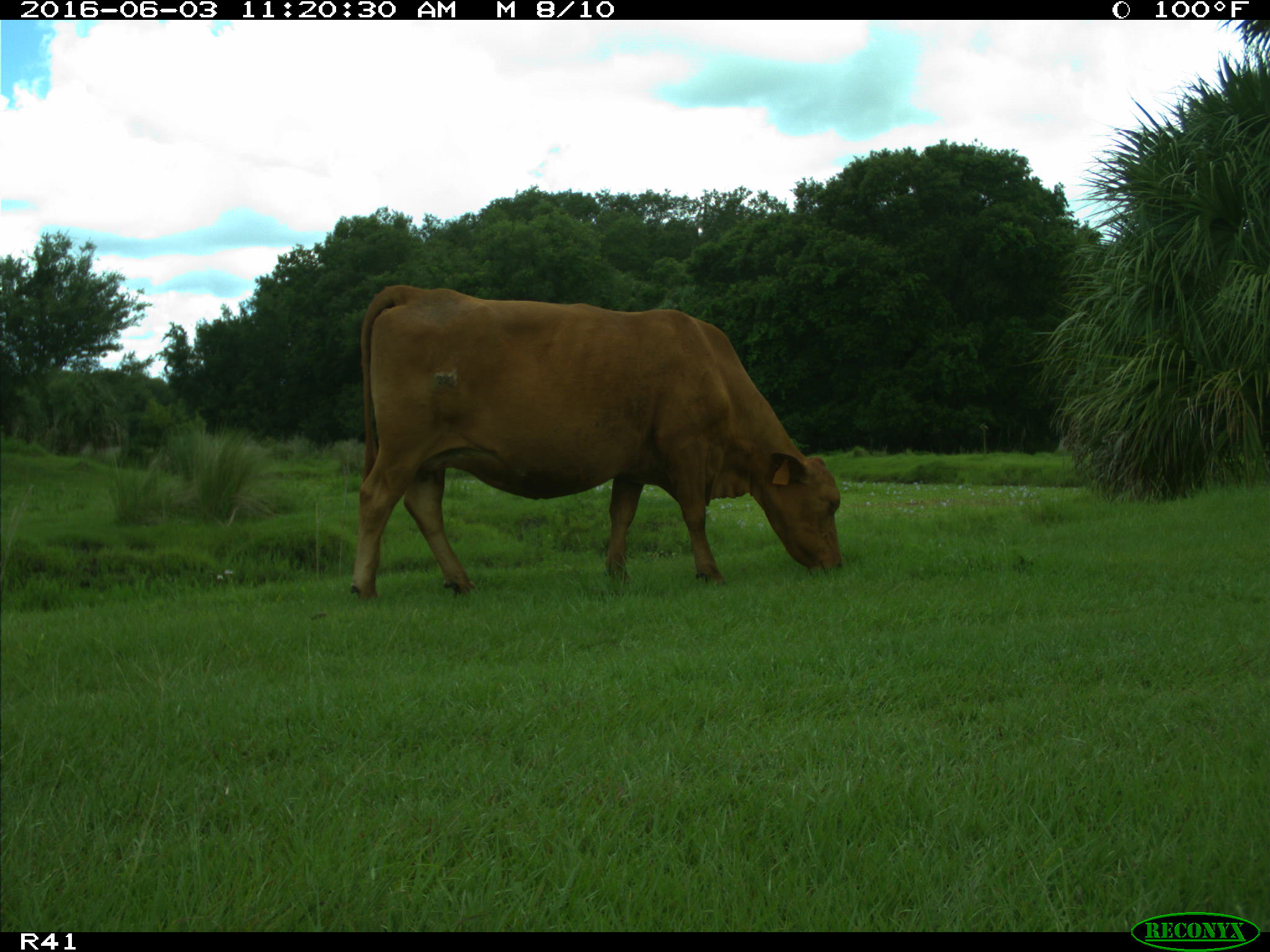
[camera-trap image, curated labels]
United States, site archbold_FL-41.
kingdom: Animalia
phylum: Chordata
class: Mammalia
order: Artiodactyla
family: Bovidae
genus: Bos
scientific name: Bos taurus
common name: domestic cow